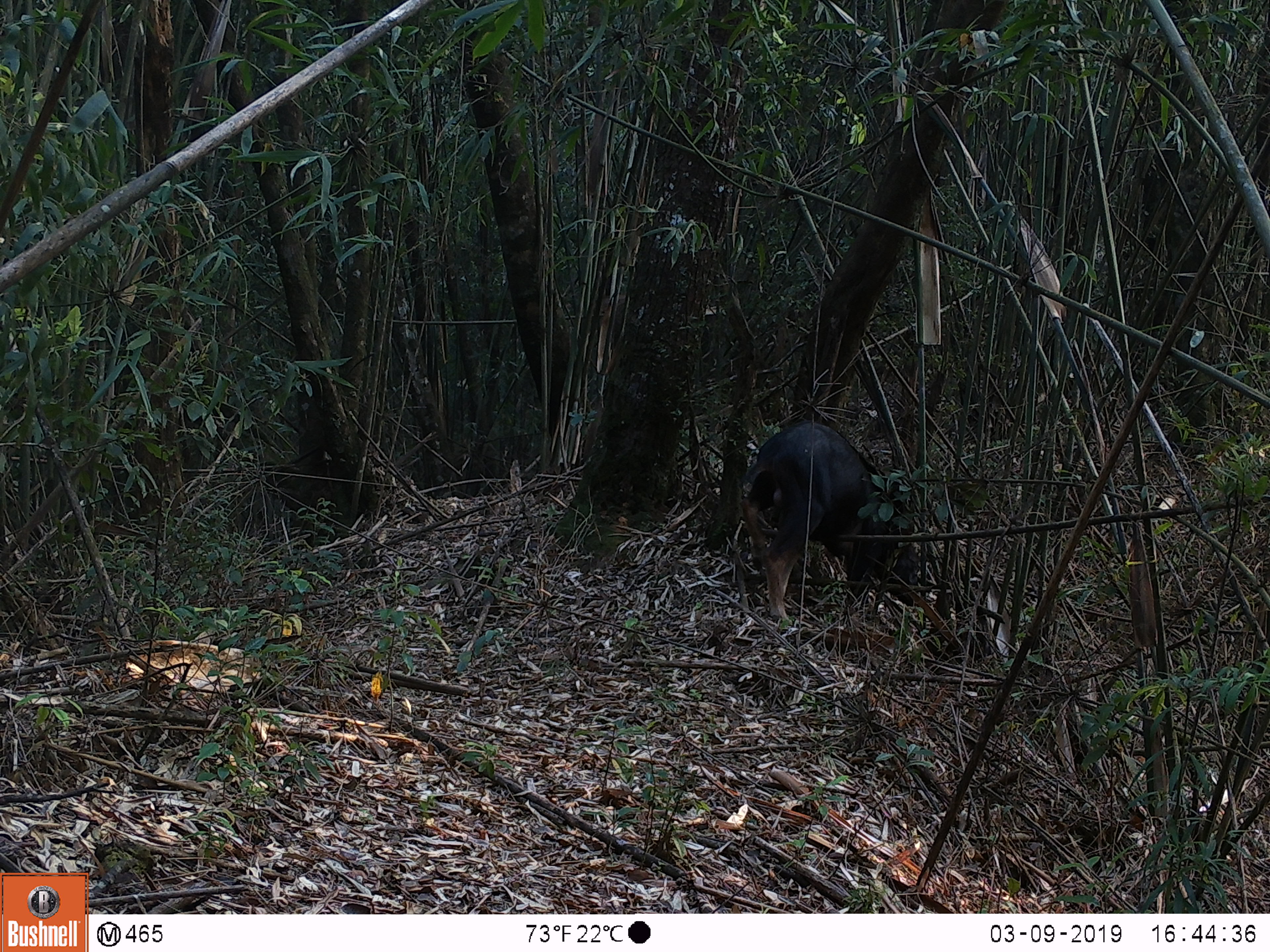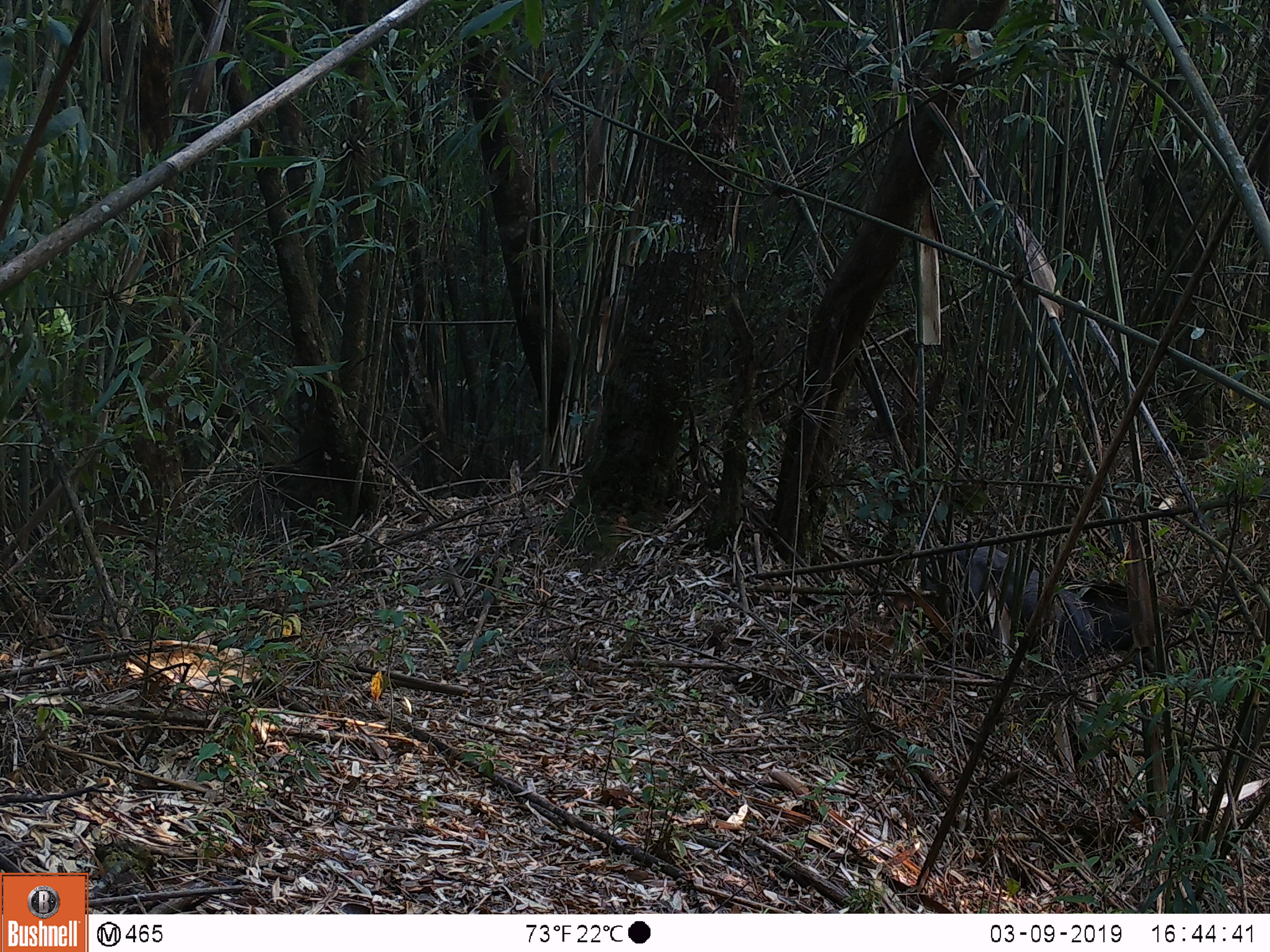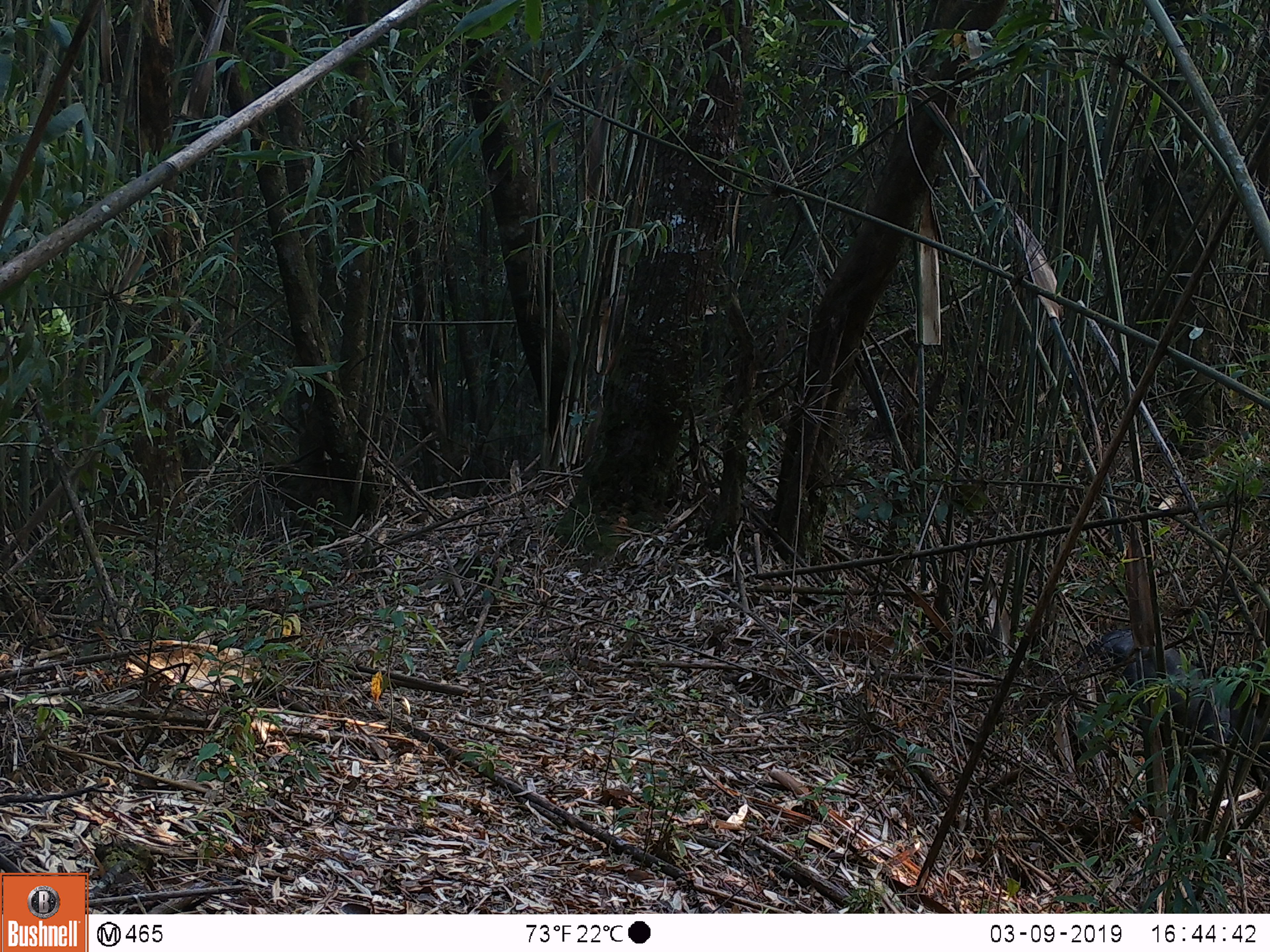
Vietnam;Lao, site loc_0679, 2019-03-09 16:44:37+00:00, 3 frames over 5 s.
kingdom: Animalia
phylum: Chordata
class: Mammalia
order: Artiodactyla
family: Bovidae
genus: Capricornis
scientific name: Capricornis sumatraensis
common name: chinese serow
Chinese serow (Capricornis sumatraensis). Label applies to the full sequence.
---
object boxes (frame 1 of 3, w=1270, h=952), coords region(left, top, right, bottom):
chinese serow: region(739, 419, 922, 626)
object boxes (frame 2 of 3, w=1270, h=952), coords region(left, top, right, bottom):
chinese serow: region(919, 539, 1168, 675)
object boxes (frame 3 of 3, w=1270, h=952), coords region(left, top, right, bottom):
chinese serow: region(1075, 626, 1270, 824)